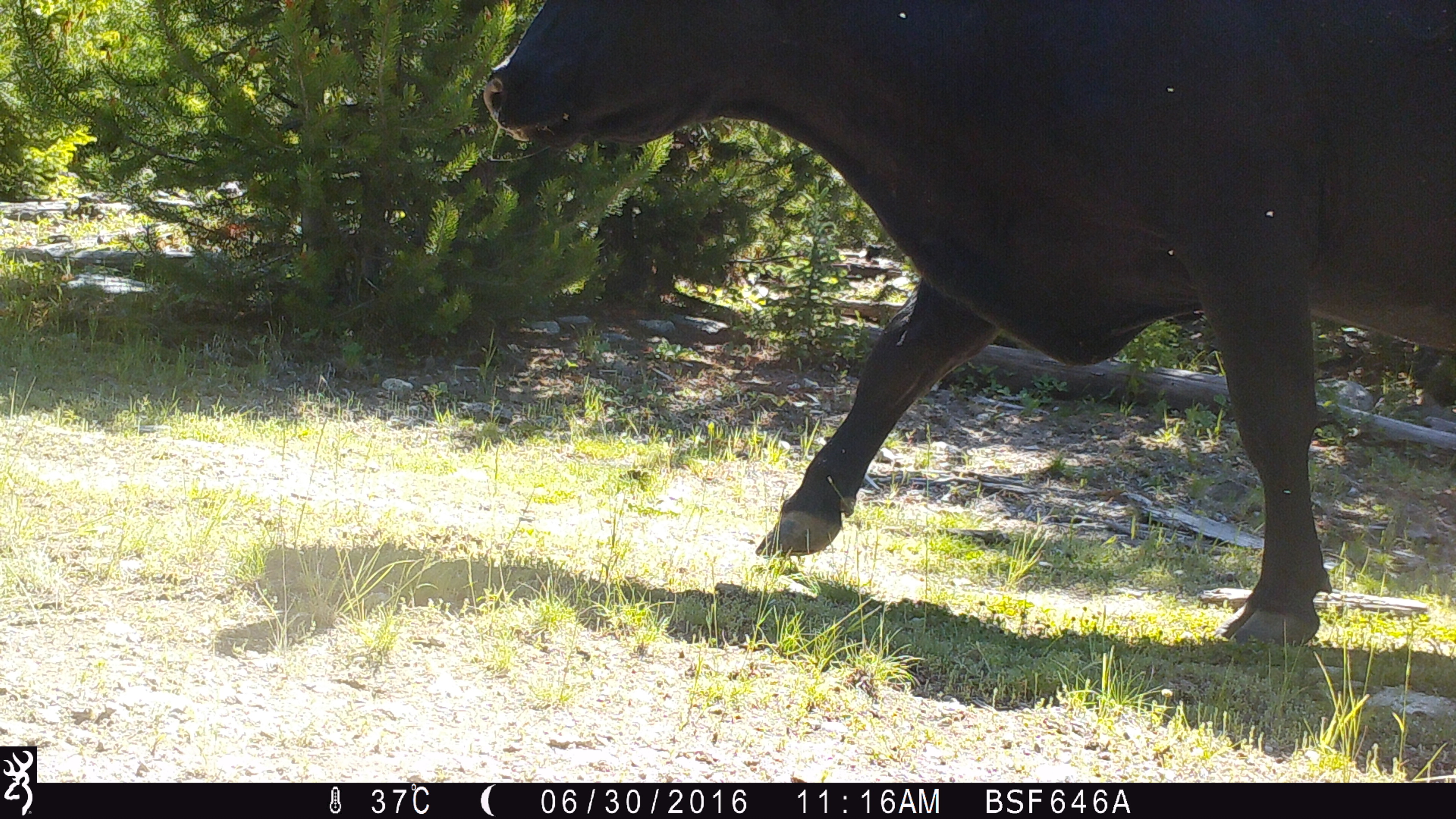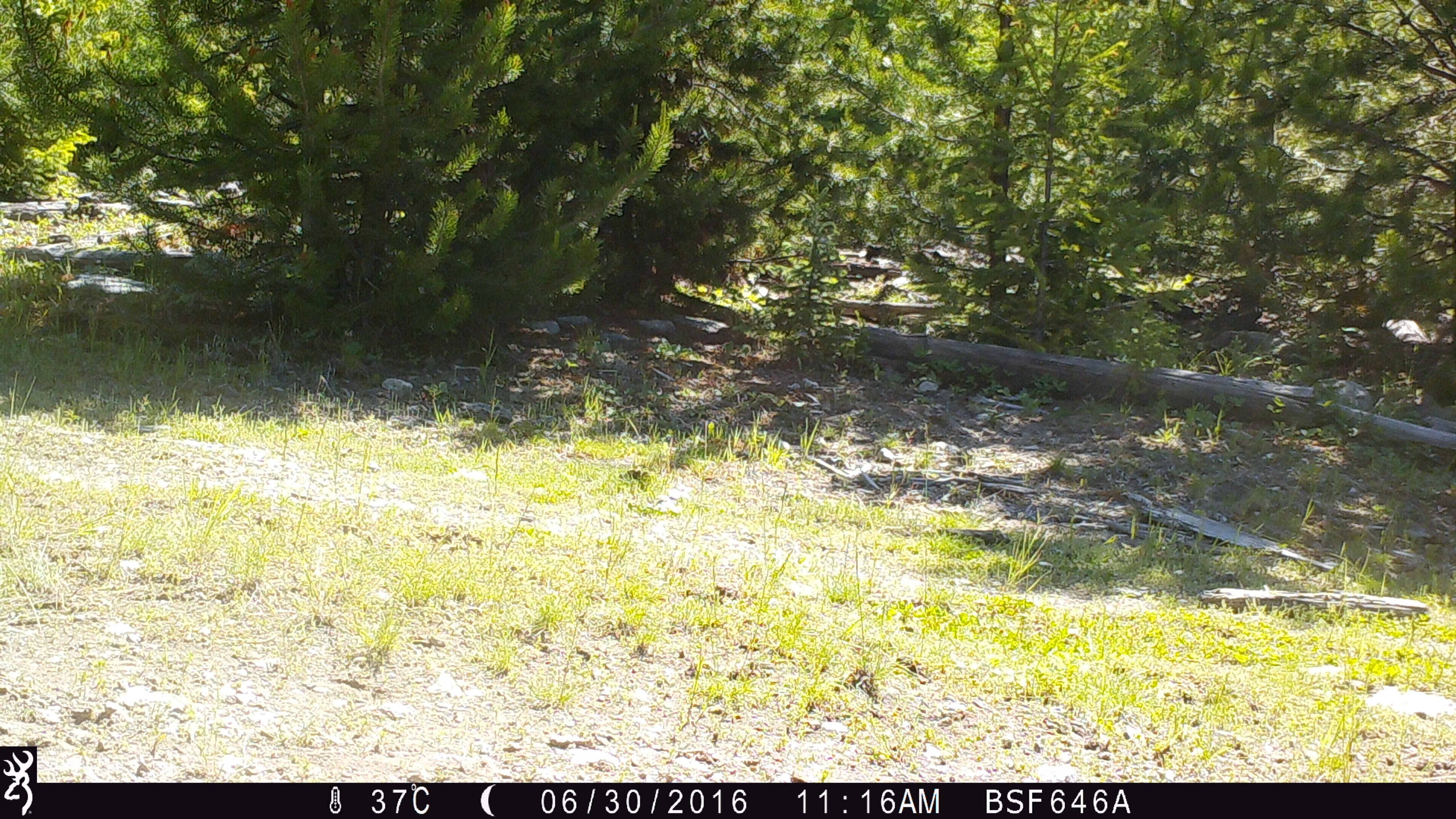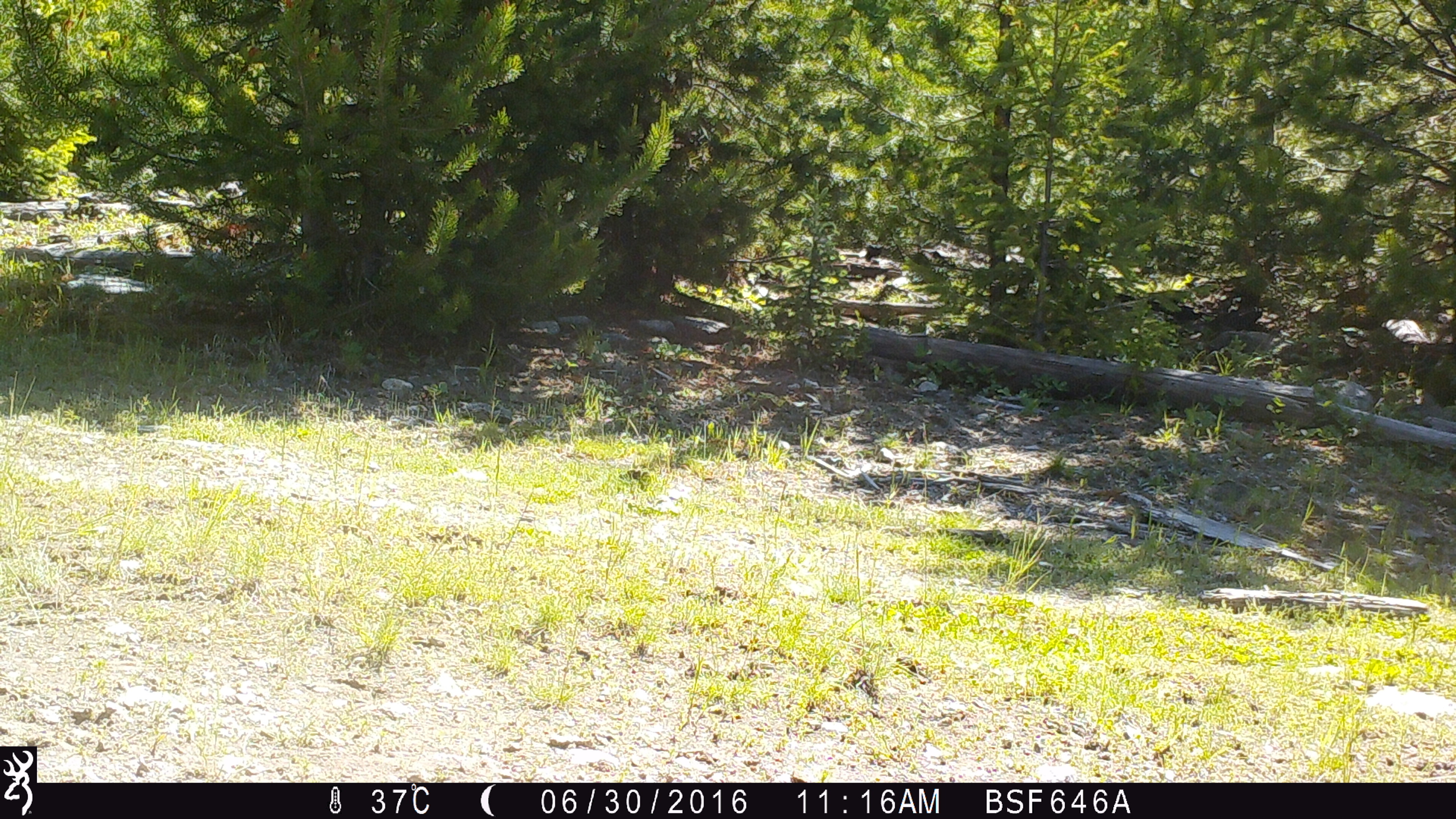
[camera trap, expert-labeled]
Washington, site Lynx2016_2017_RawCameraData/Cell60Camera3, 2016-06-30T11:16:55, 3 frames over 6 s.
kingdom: Animalia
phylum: Chordata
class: Mammalia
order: Artiodactyla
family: Bovidae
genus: Bos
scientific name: Bos taurus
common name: domestic cattle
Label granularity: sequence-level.